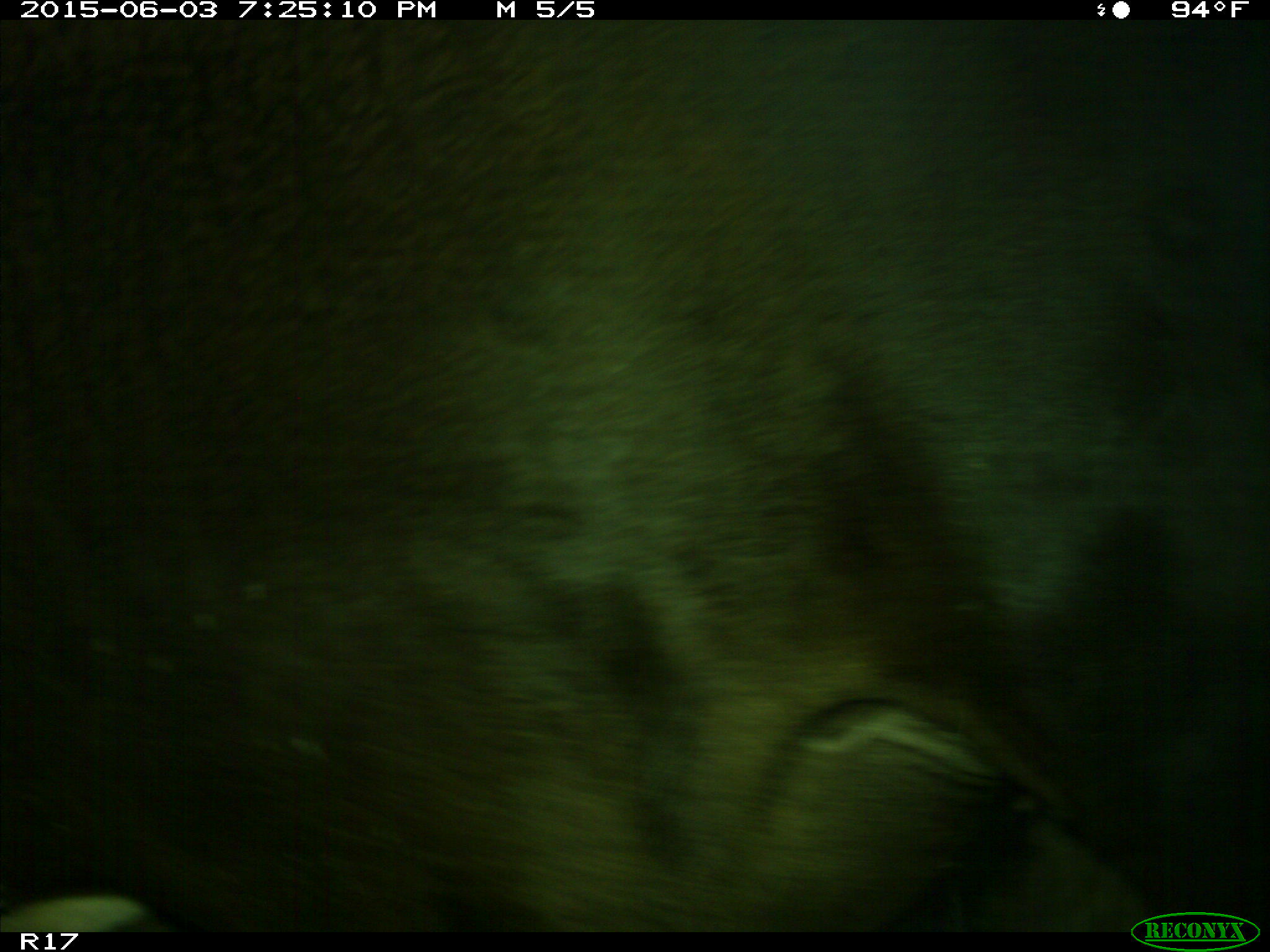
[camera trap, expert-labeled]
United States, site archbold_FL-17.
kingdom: Animalia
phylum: Chordata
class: Mammalia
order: Artiodactyla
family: Bovidae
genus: Bos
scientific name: Bos taurus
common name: domestic cow